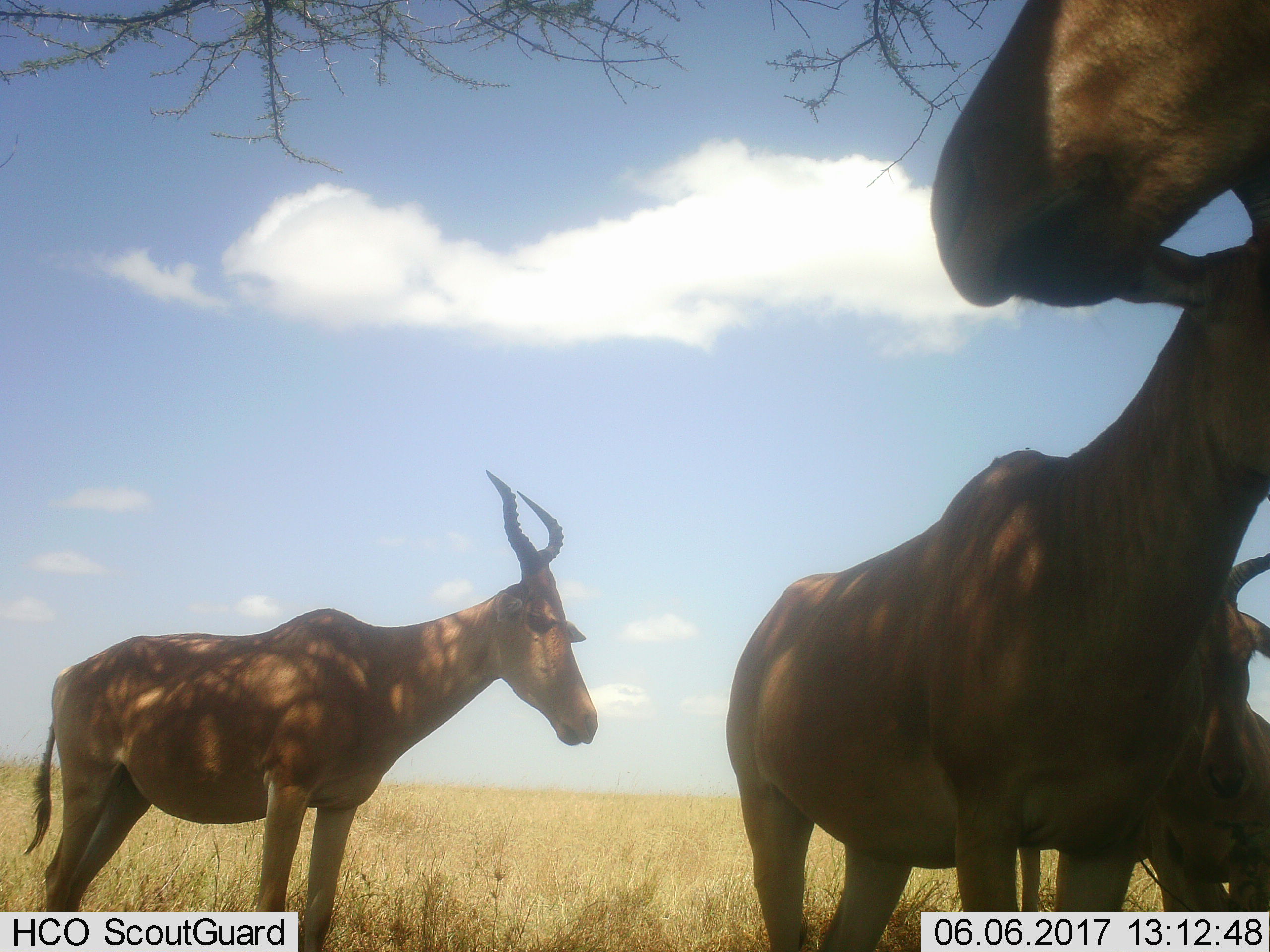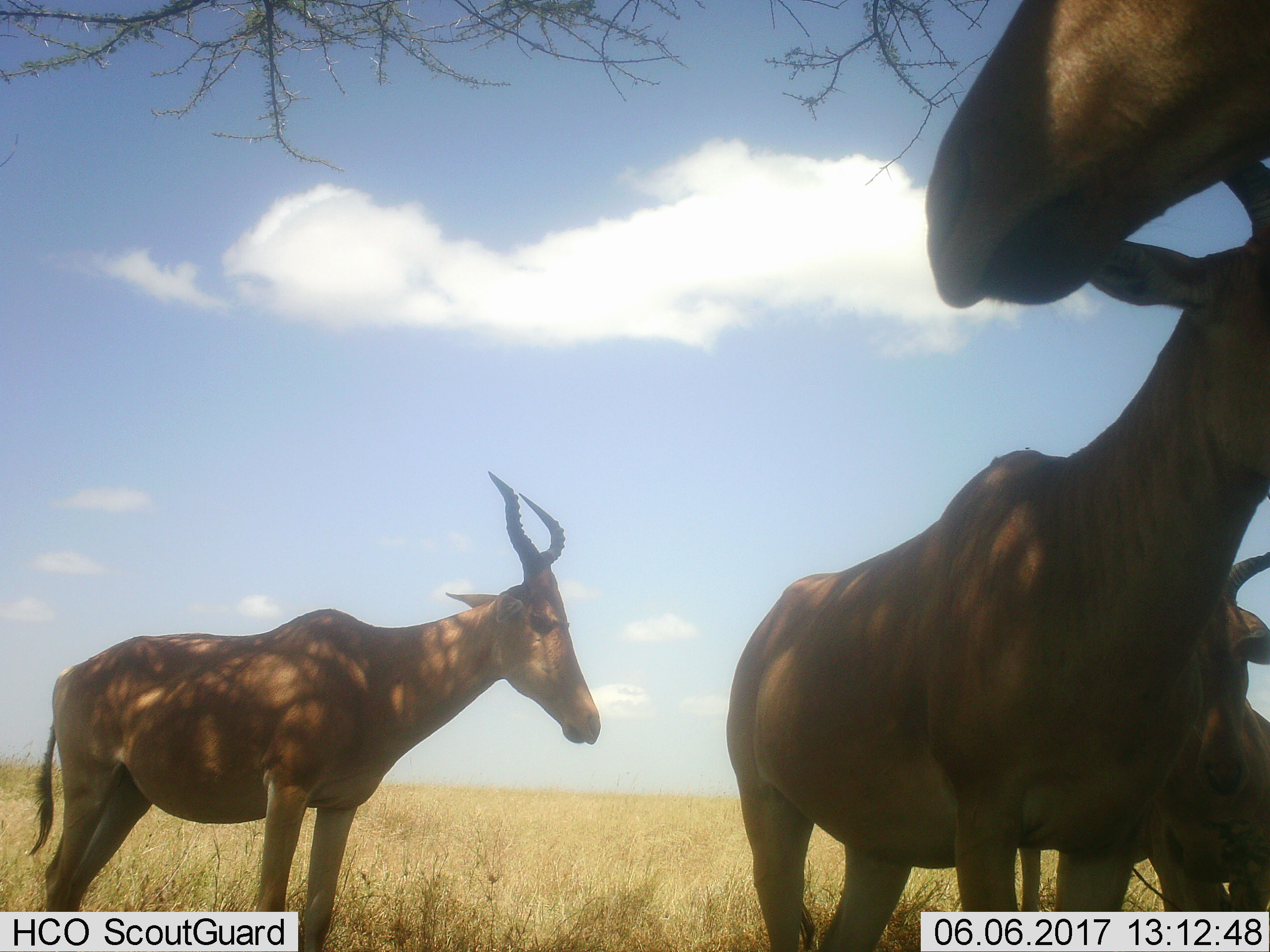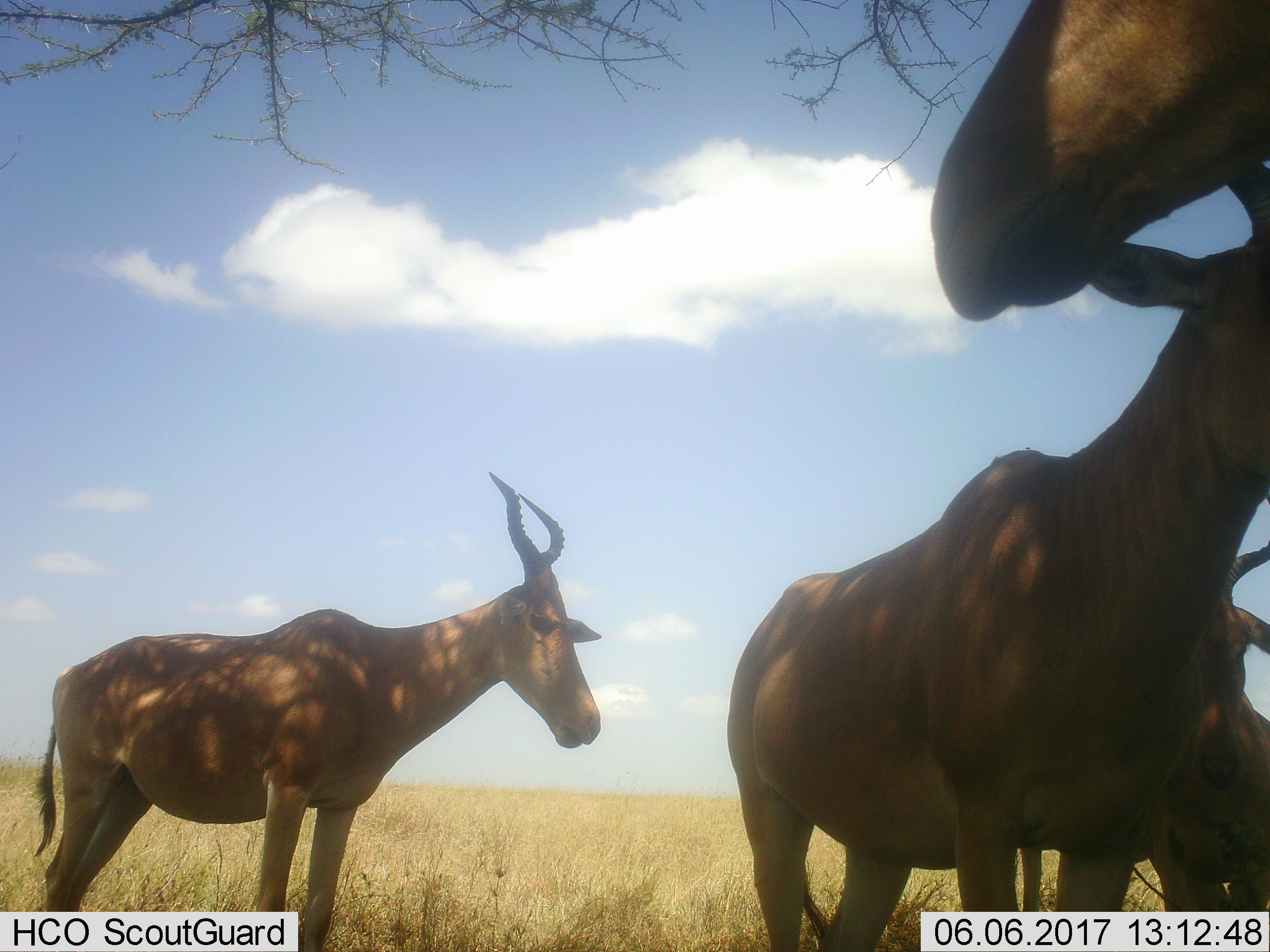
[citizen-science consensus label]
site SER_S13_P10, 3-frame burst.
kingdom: Animalia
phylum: Chordata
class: Mammalia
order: Artiodactyla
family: Bovidae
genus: Alcelaphus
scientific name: Alcelaphus buselaphus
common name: hartebeest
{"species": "hartebeest (Alcelaphus buselaphus)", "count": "4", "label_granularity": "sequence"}